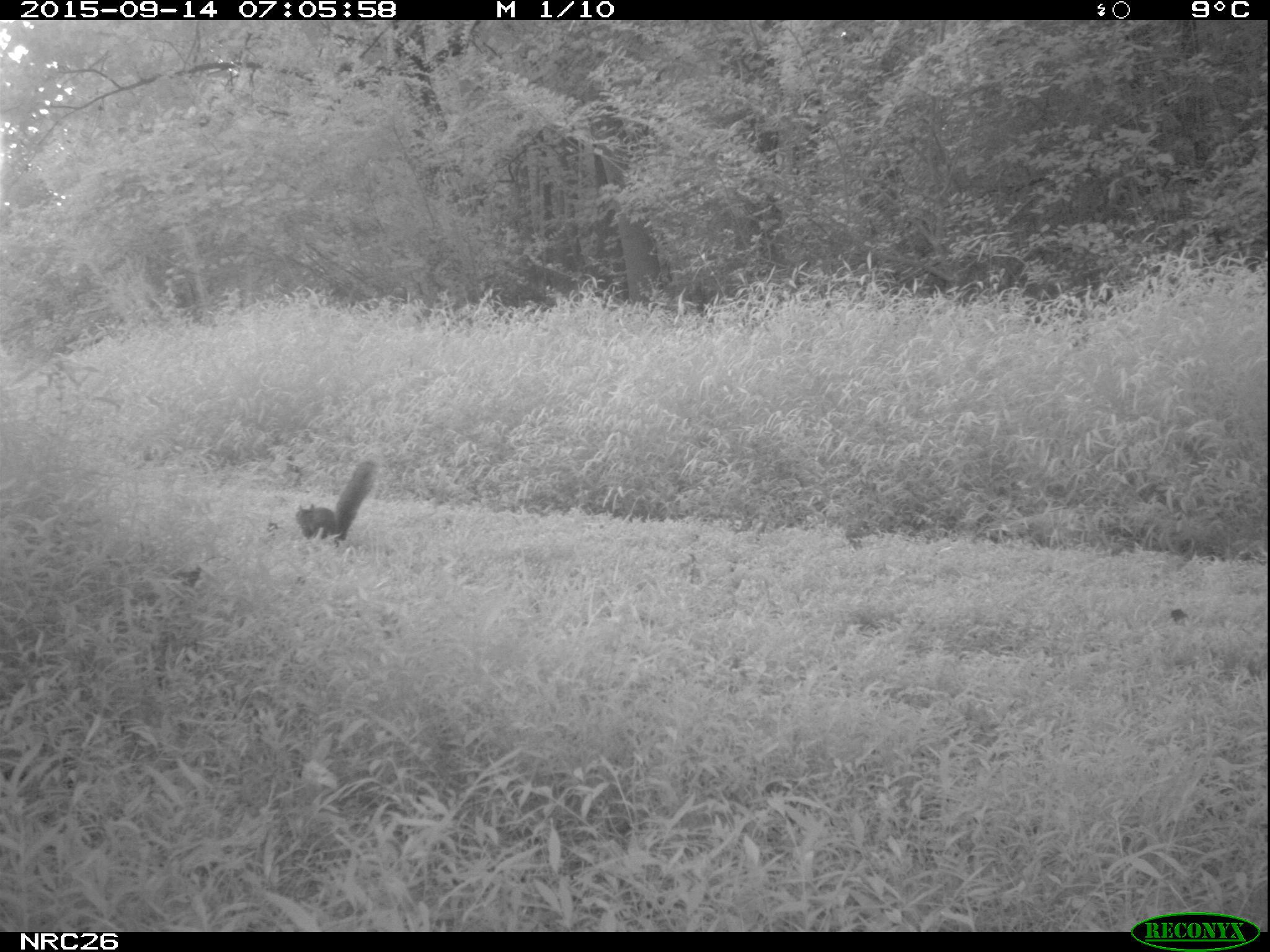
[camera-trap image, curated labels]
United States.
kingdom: Animalia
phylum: Chordata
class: Mammalia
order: Rodentia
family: Sciuridae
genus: Sciurus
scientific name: Sciurus carolinensis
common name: eastern gray squirrel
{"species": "Eastern Gray Squirrel (Sciurus carolinensis)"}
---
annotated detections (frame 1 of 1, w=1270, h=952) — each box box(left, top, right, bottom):
Eastern Gray Squirrel: box(292, 459, 383, 543)